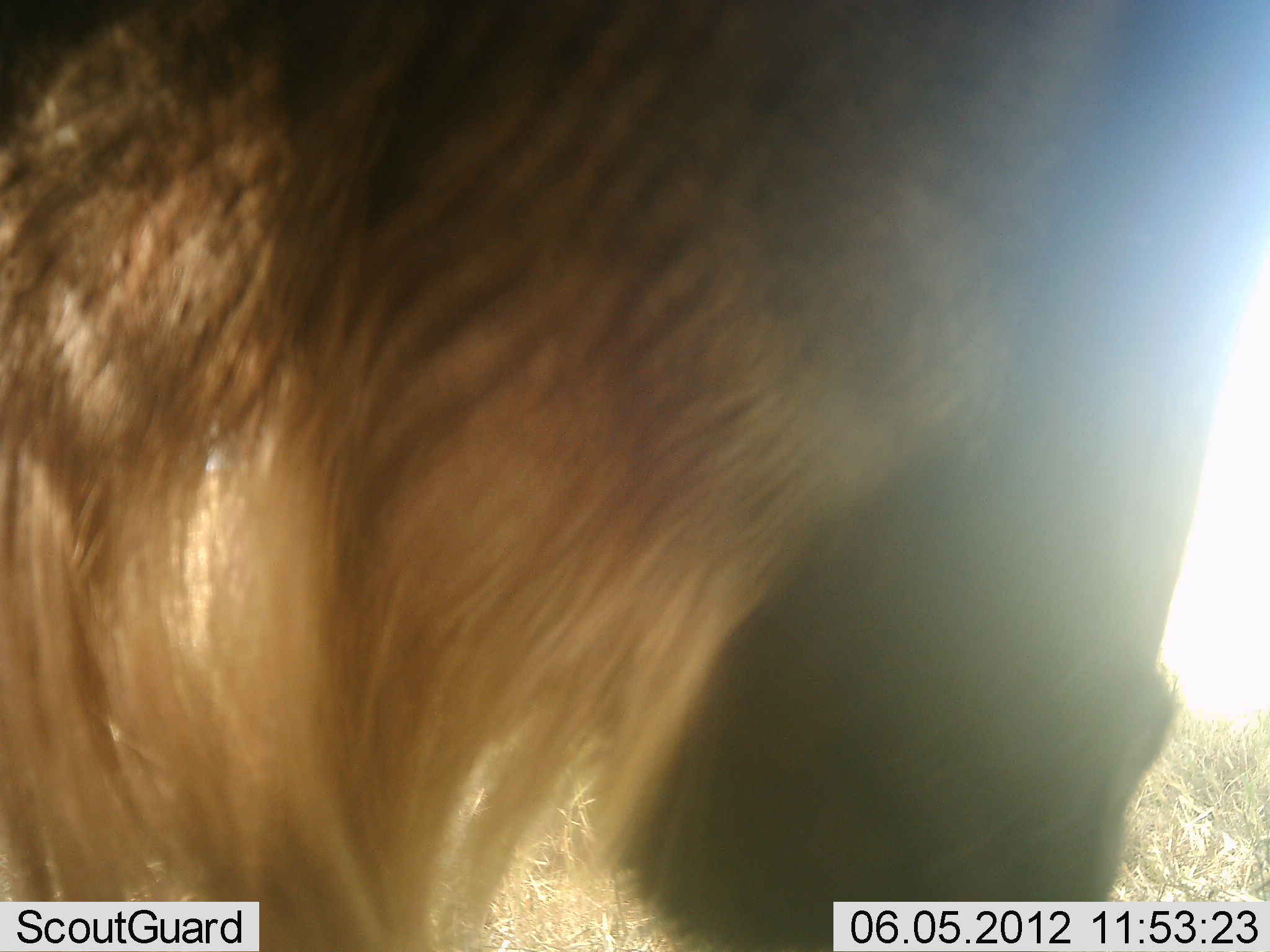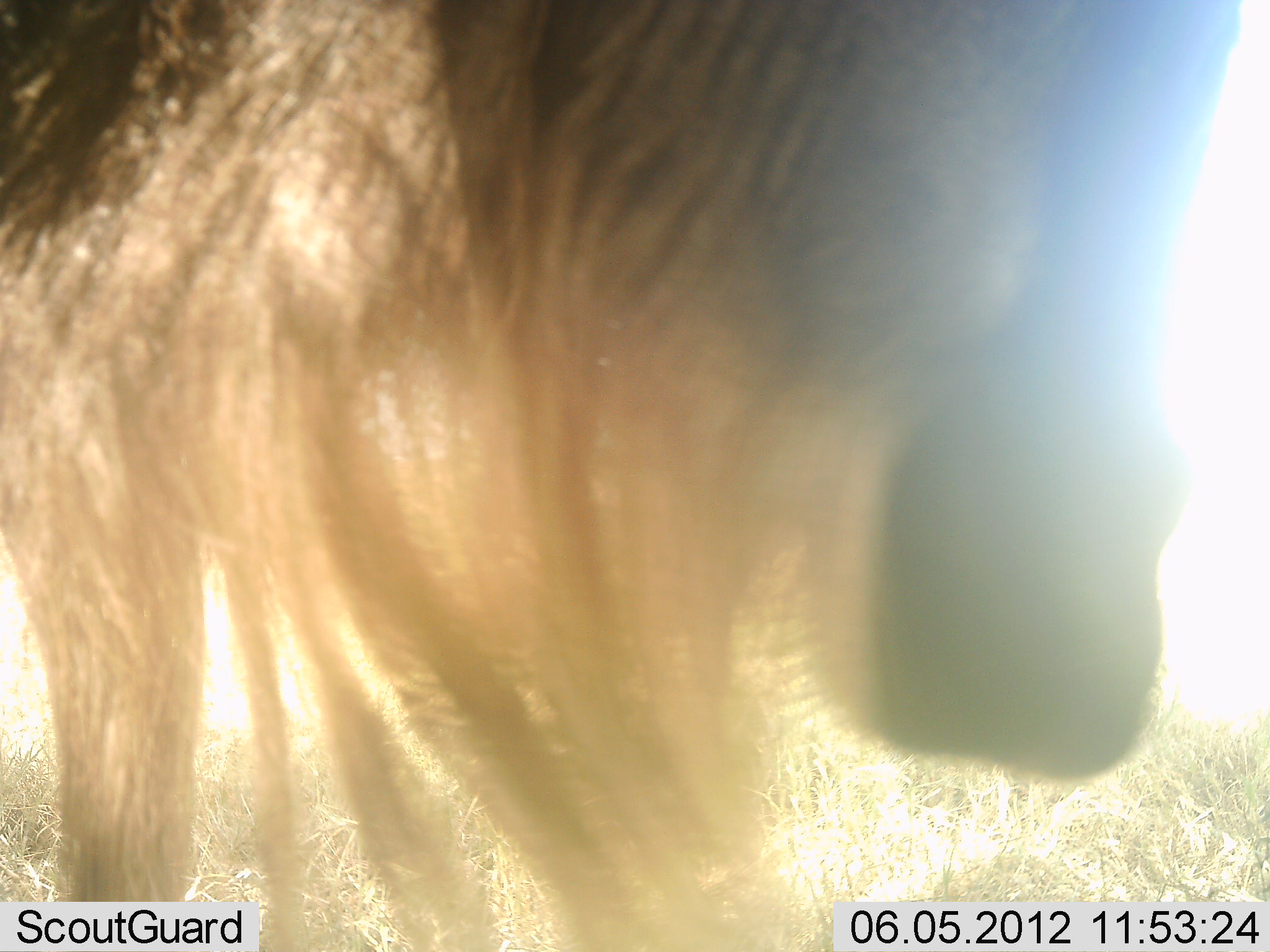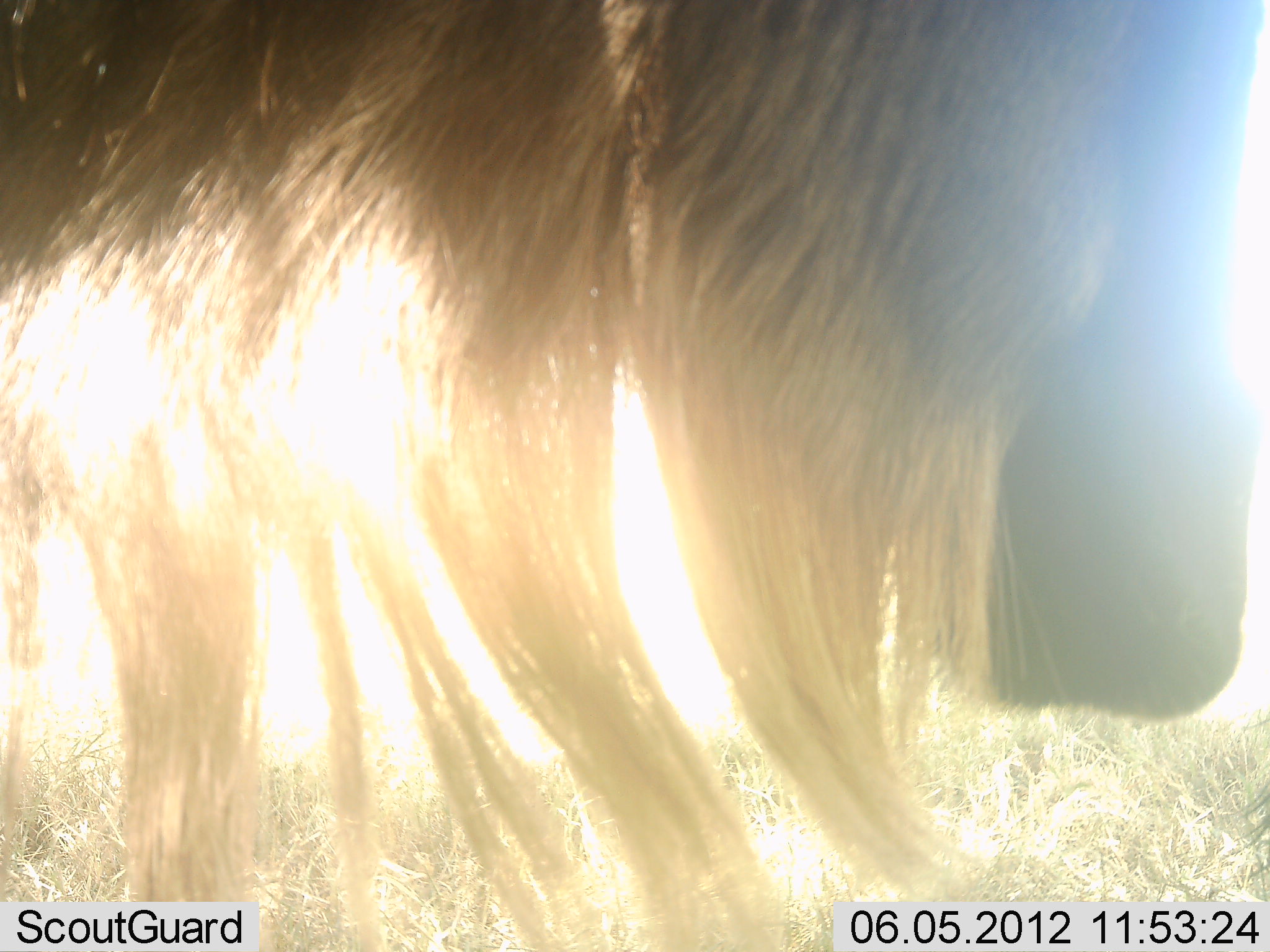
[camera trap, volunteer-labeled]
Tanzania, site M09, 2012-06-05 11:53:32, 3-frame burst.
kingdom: Animalia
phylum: Chordata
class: Mammalia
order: Artiodactyla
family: Bovidae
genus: Connochaetes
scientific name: Connochaetes taurinus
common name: blue wildebeest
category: wildebeest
Wildebeest (blue wildebeest) (Connochaetes taurinus), count 1. Behavior (volunteer vote fractions): standing 80%, resting 0%, moving 10%, interacting 0%. Young present (vote fraction): 0%. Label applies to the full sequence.